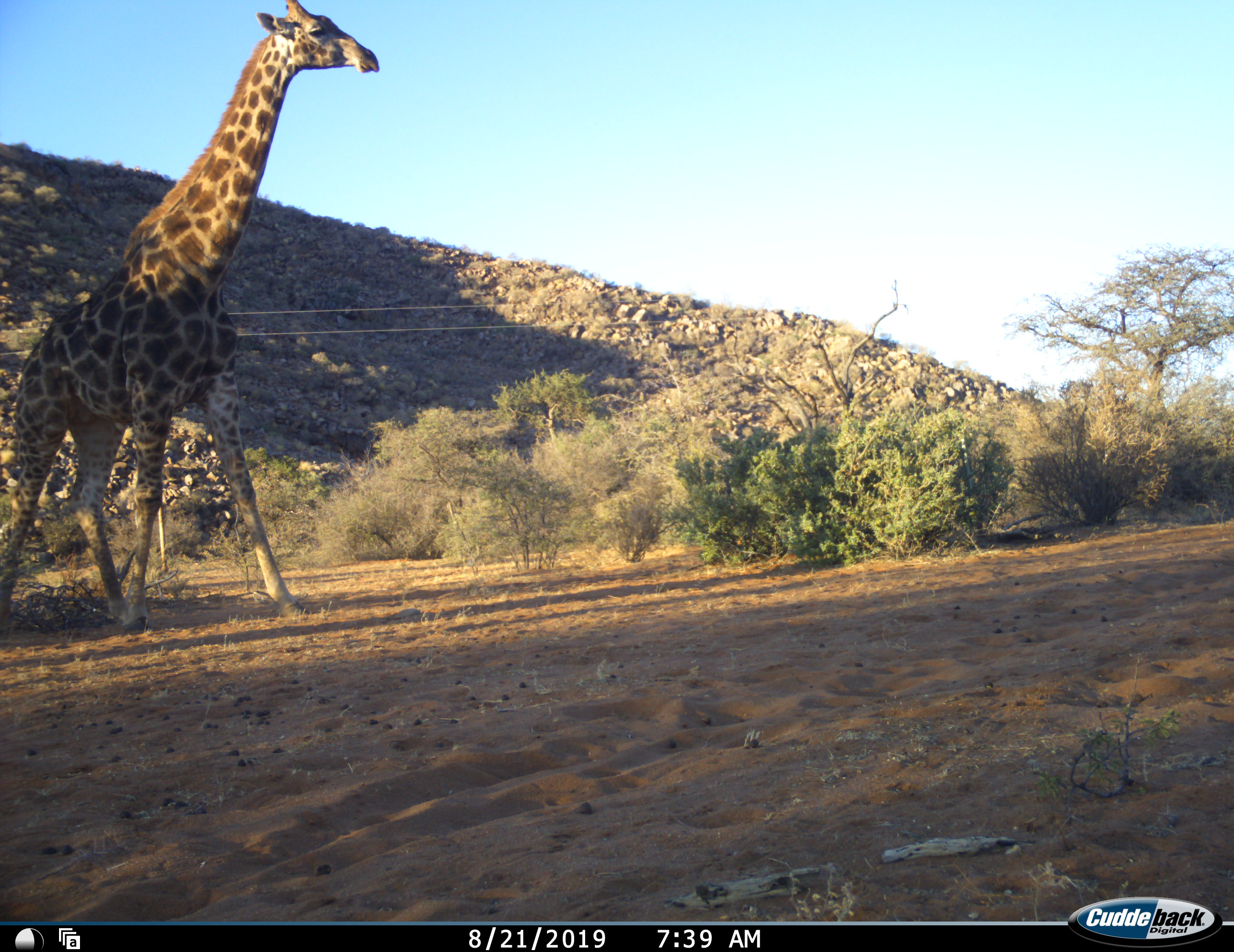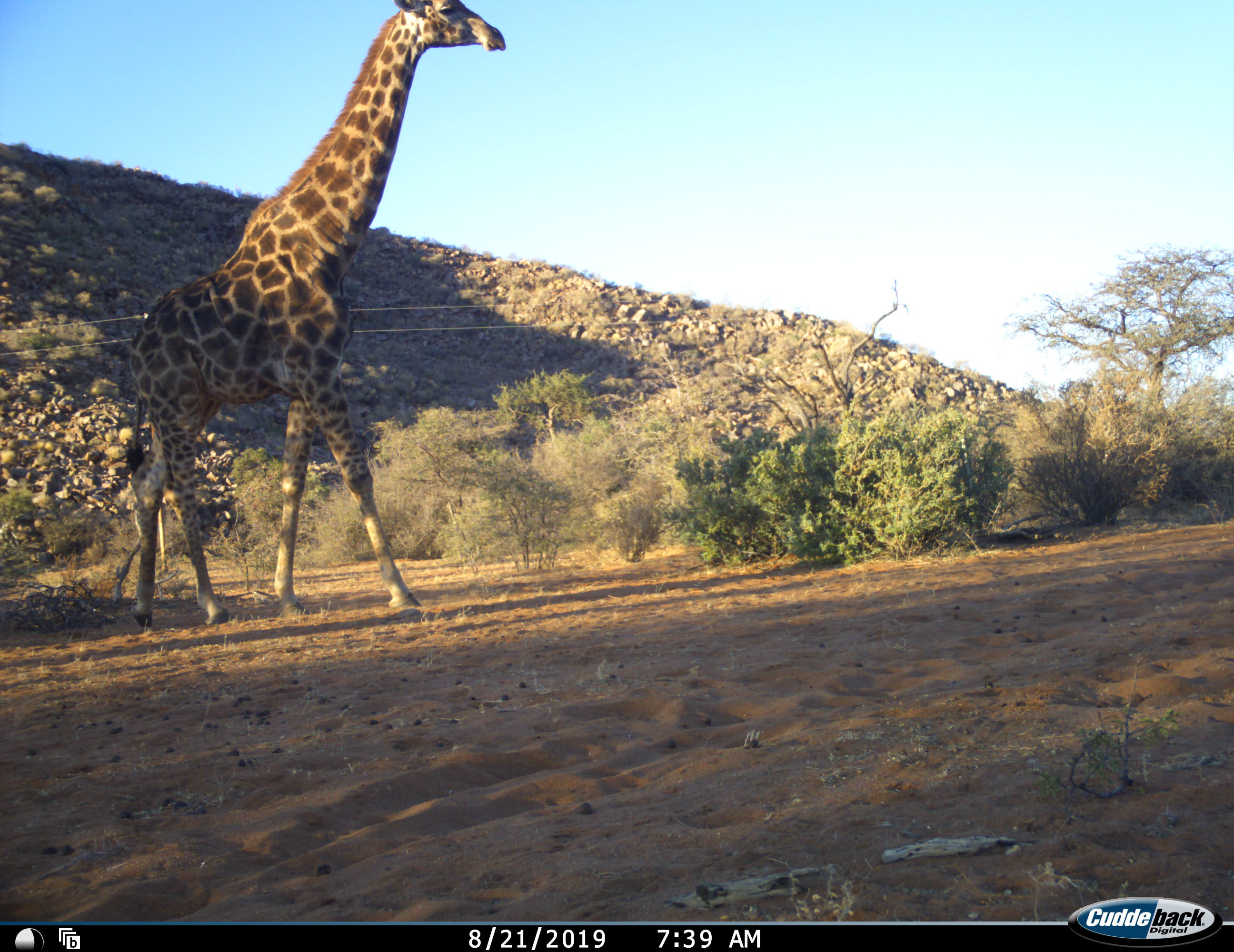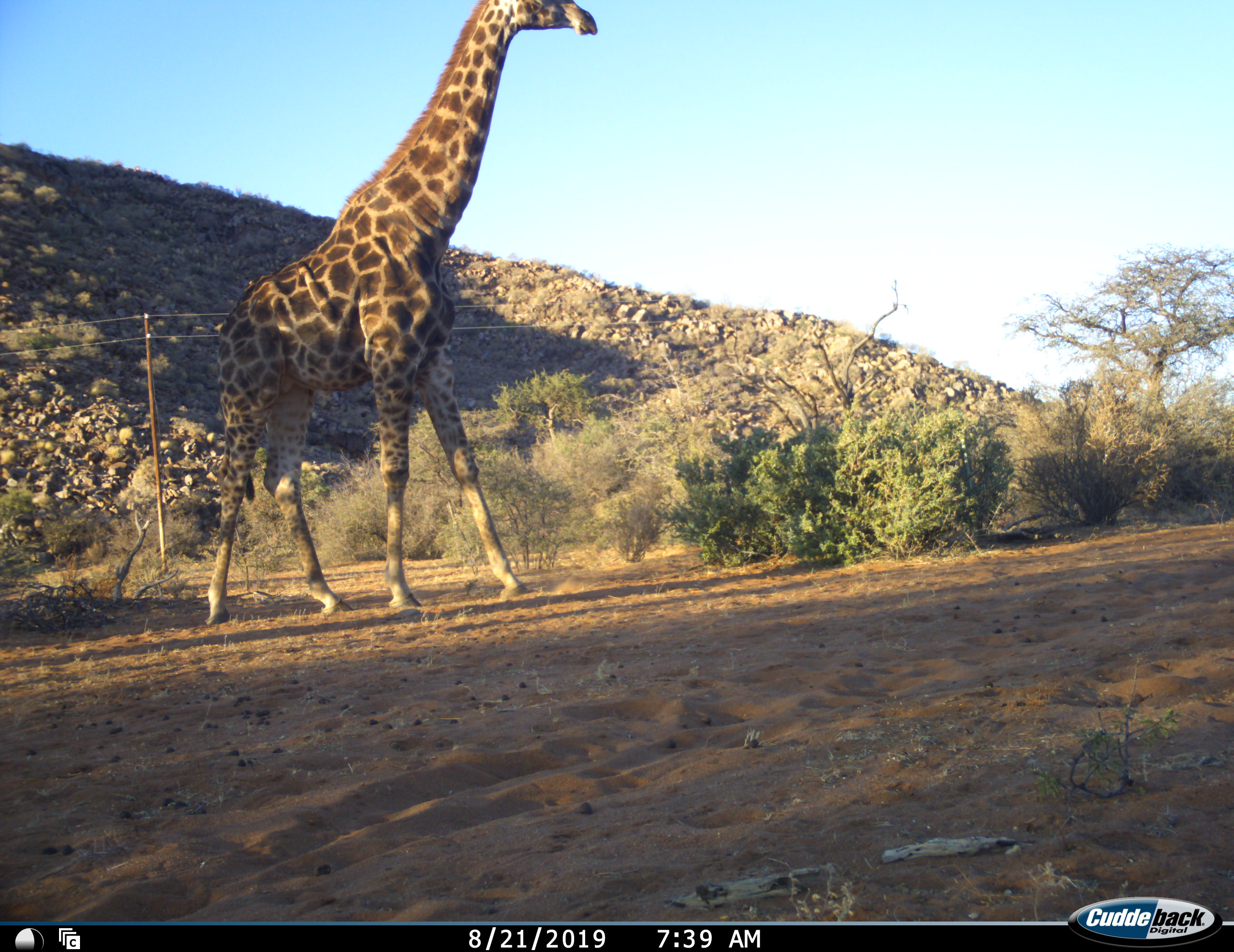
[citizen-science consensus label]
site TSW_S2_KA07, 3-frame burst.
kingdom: Animalia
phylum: Chordata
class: Mammalia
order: Artiodactyla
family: Giraffidae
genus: Giraffa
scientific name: Giraffa camelopardalis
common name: giraffe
Giraffe (Giraffa camelopardalis), count 1. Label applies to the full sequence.